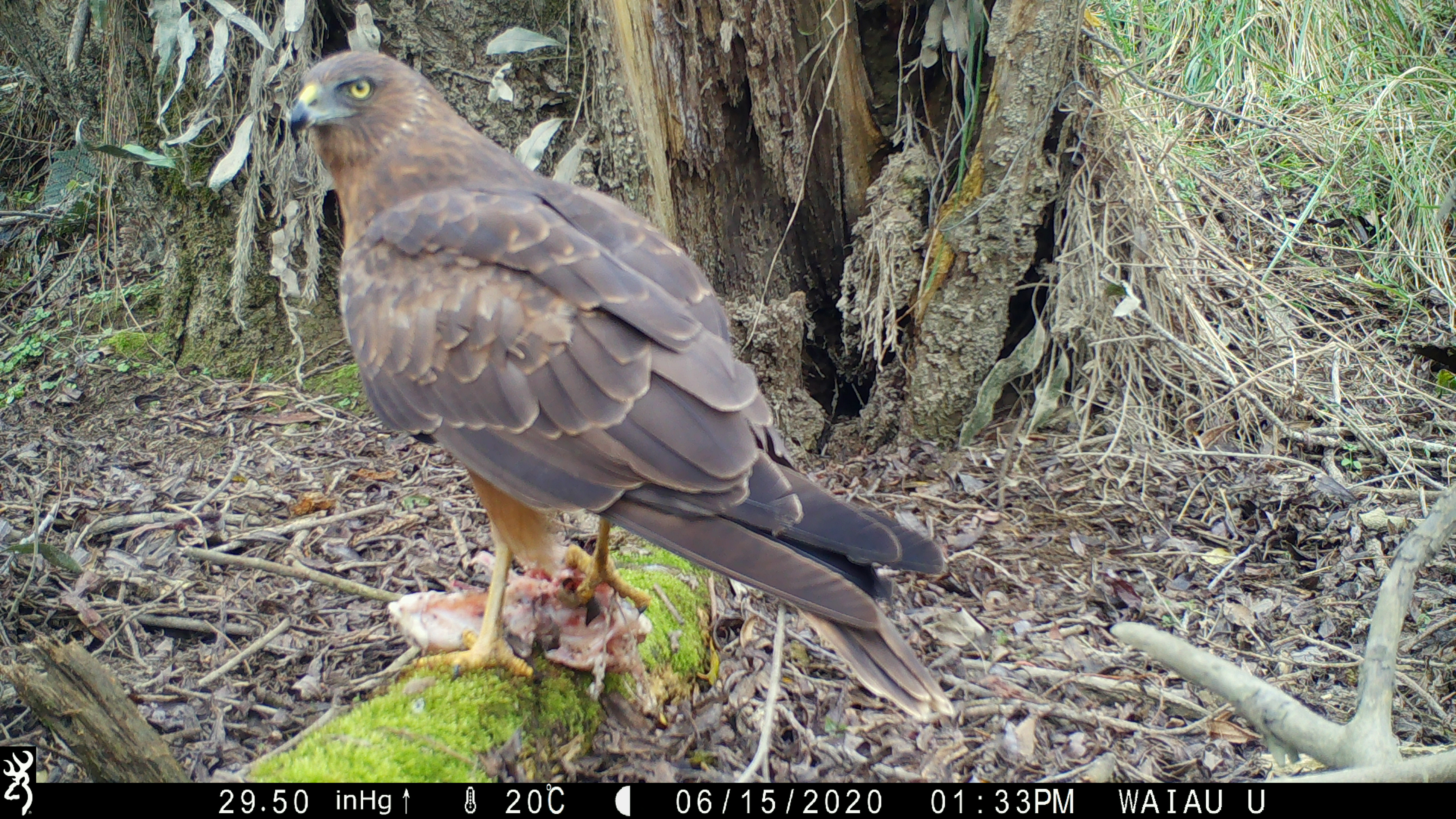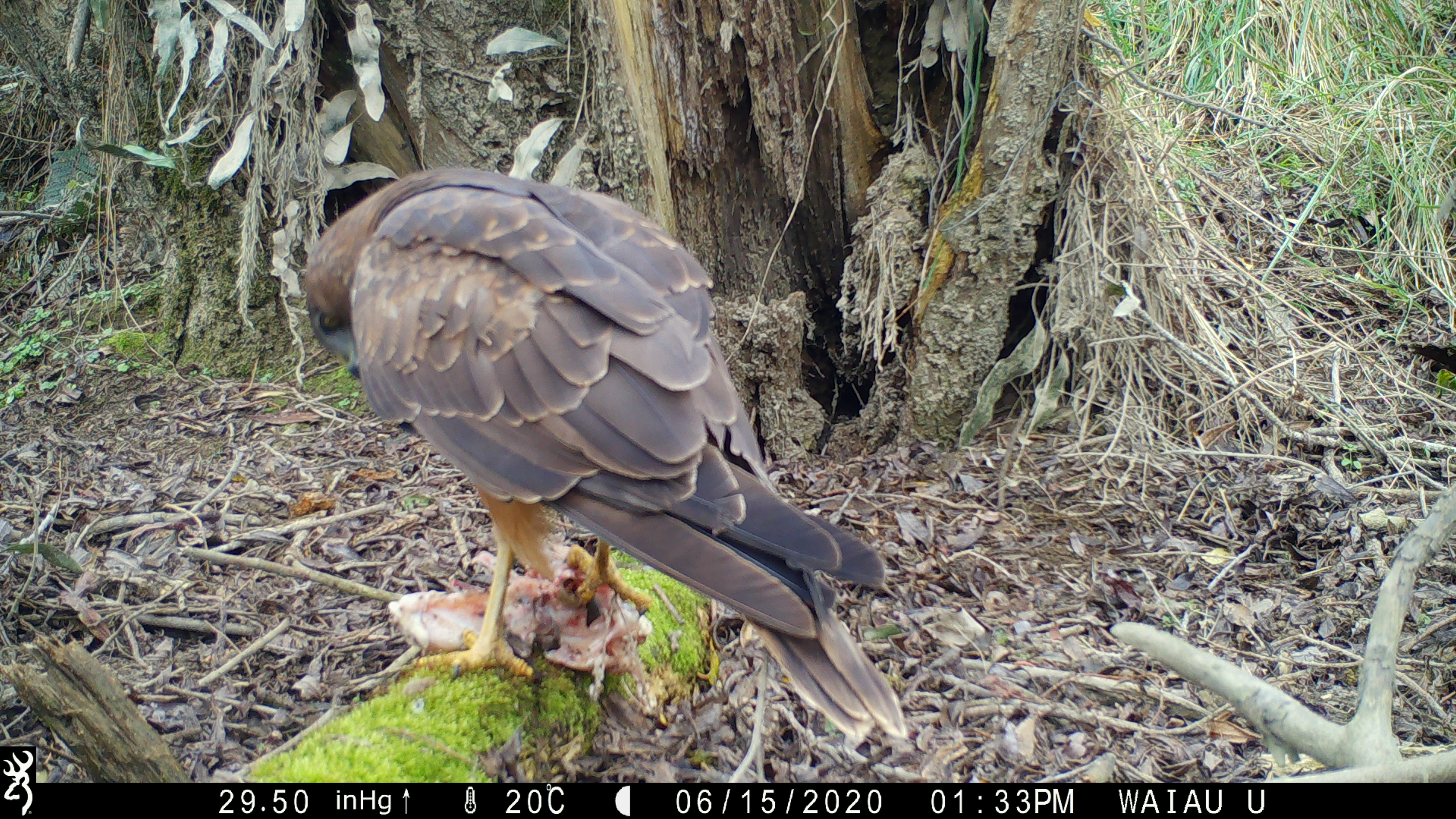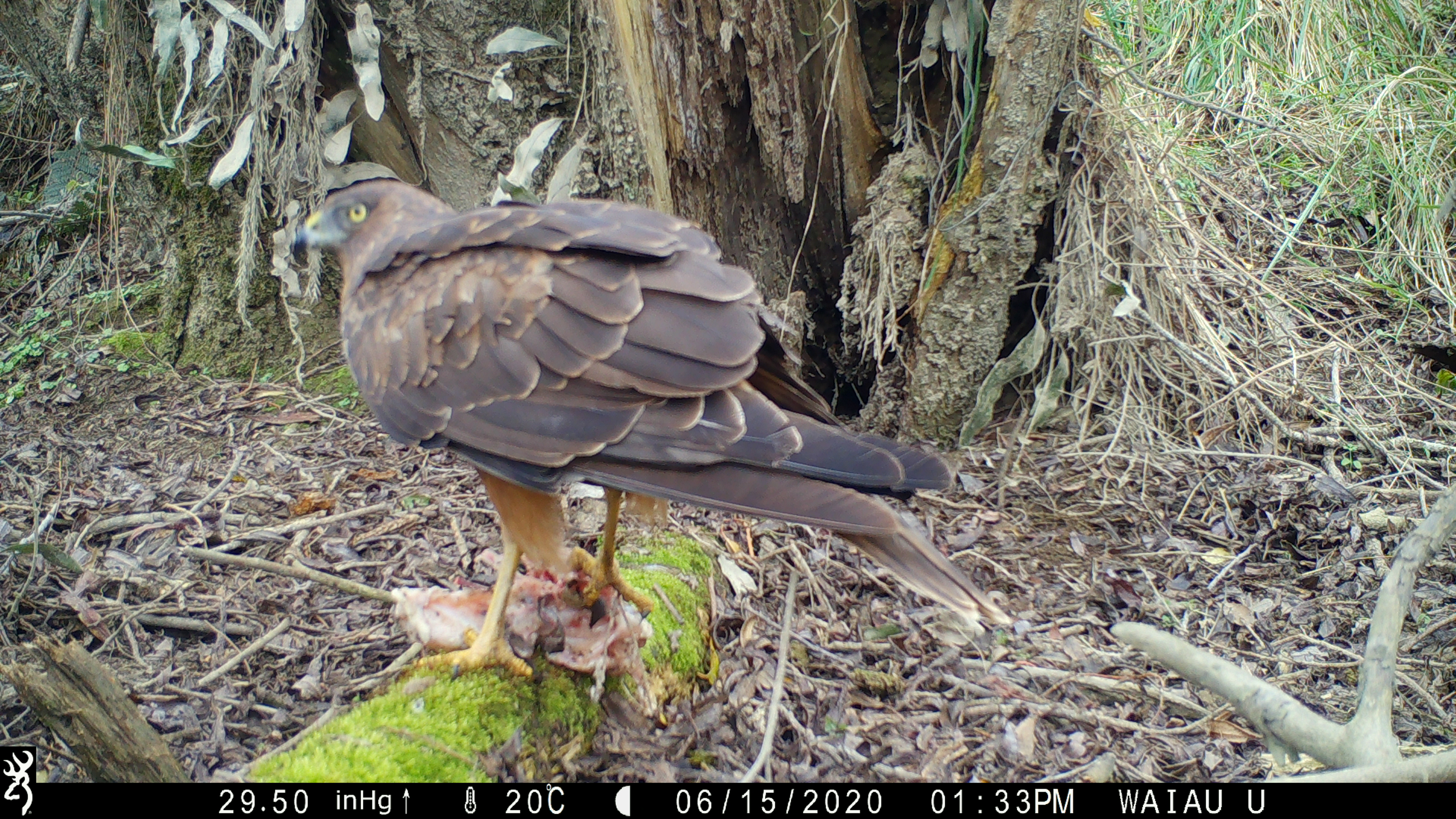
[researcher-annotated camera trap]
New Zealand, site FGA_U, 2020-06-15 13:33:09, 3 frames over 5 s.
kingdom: Animalia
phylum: Chordata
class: Aves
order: Accipitriformes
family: Accipitridae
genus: Circus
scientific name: Circus approximans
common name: swamp harrier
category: harrier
Harrier (swamp harrier) (Circus approximans).